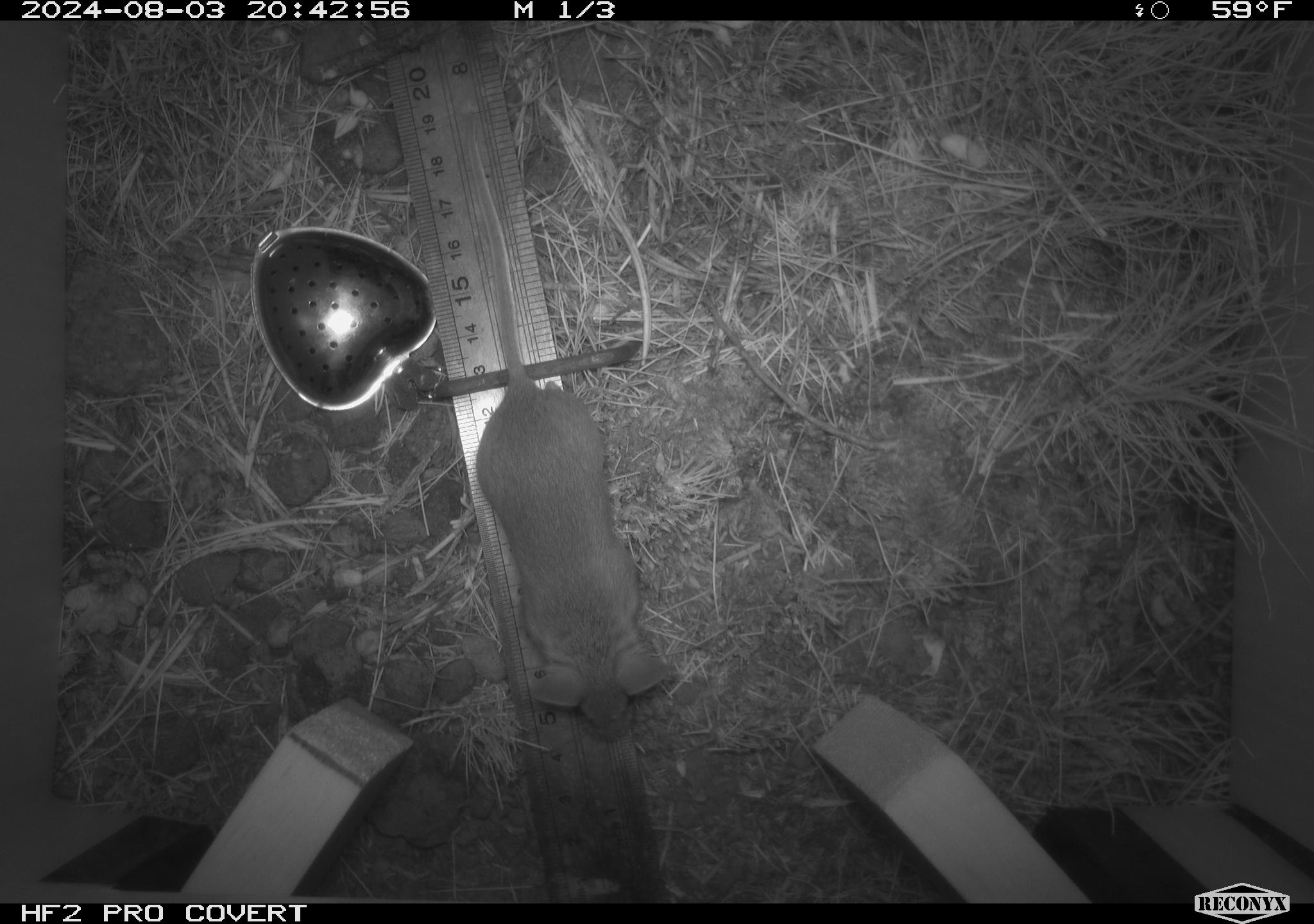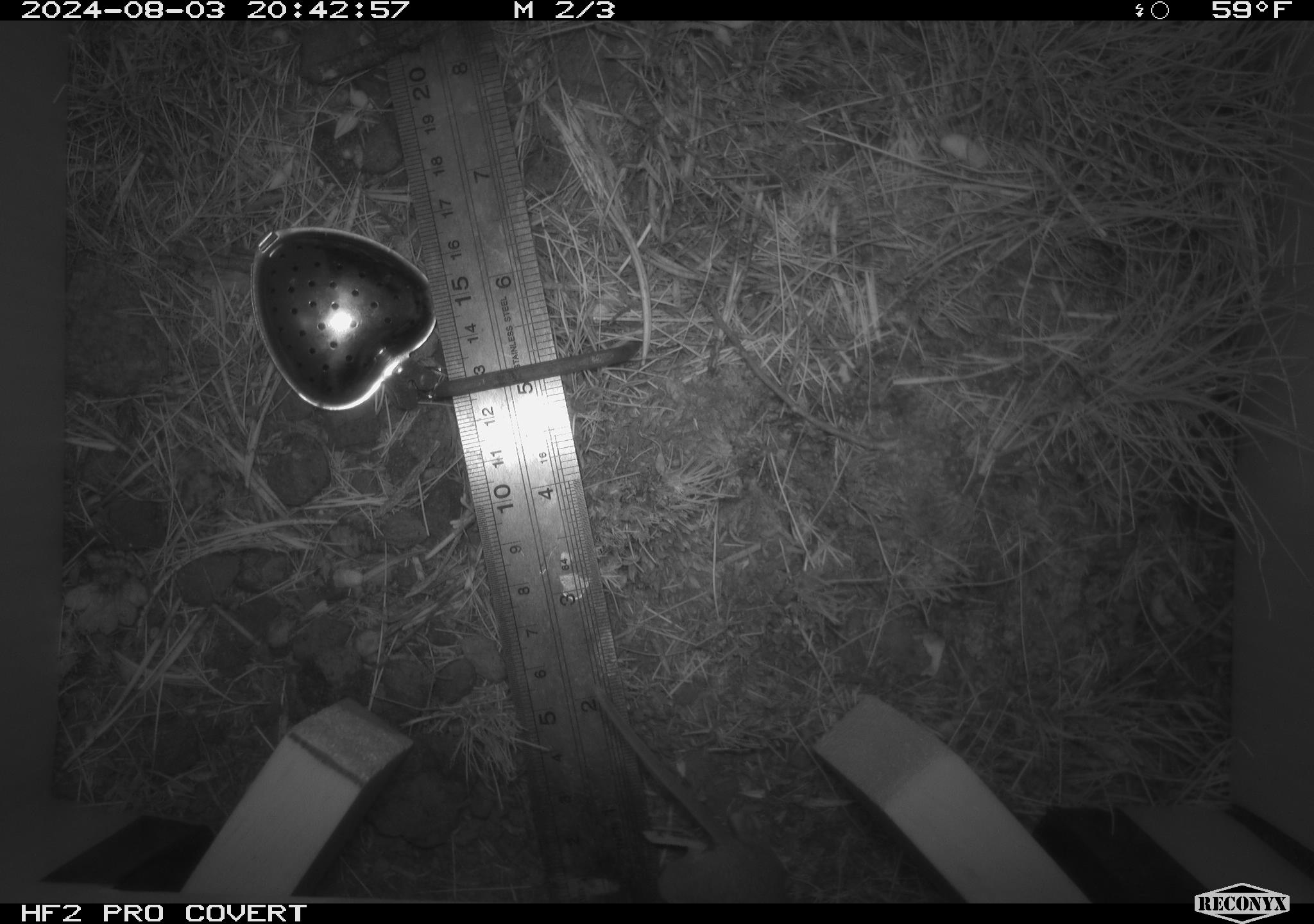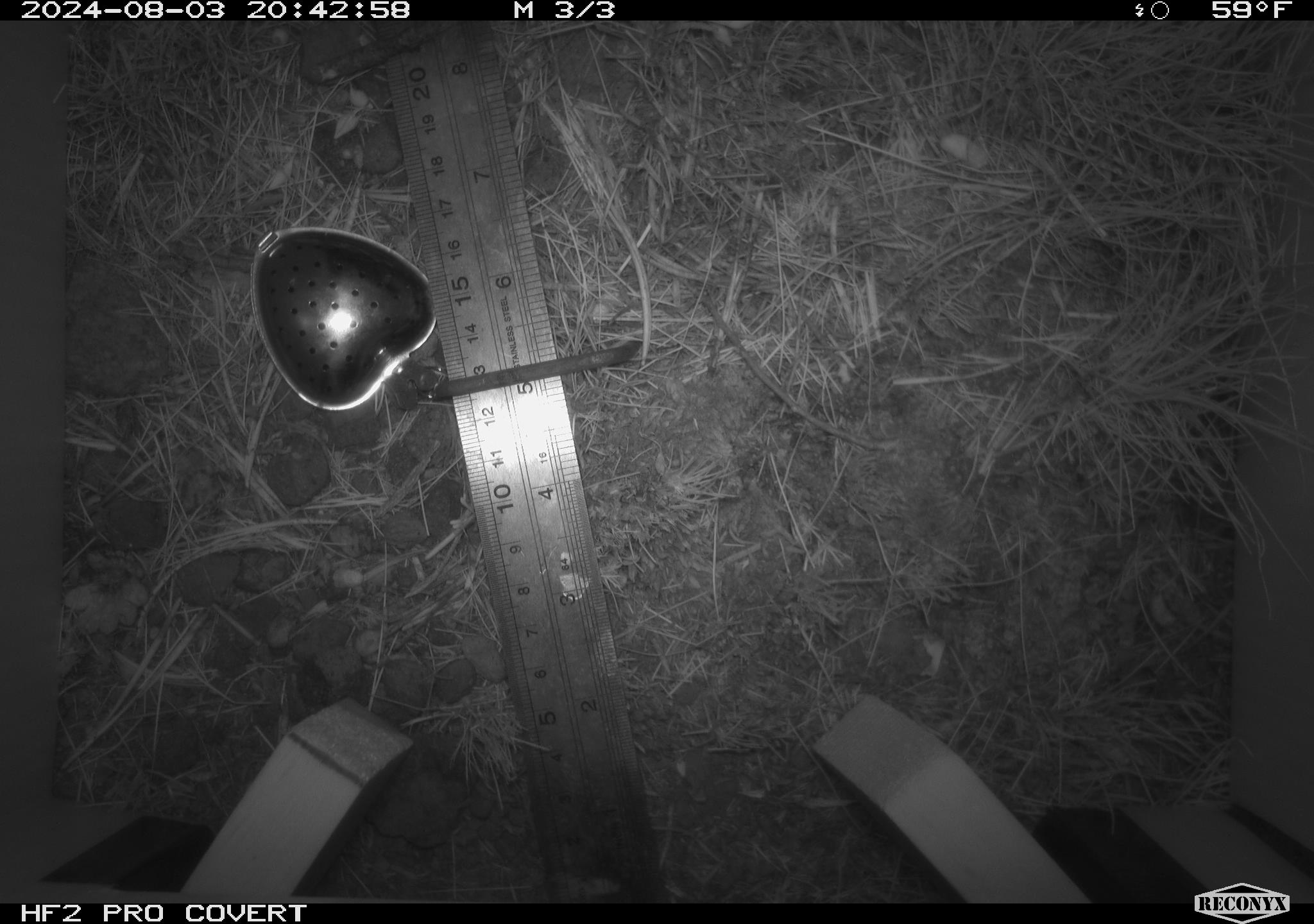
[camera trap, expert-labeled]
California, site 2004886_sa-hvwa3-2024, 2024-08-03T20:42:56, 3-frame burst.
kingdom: Animalia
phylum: Chordata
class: Mammalia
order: Rodentia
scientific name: Rodentia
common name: mouse species